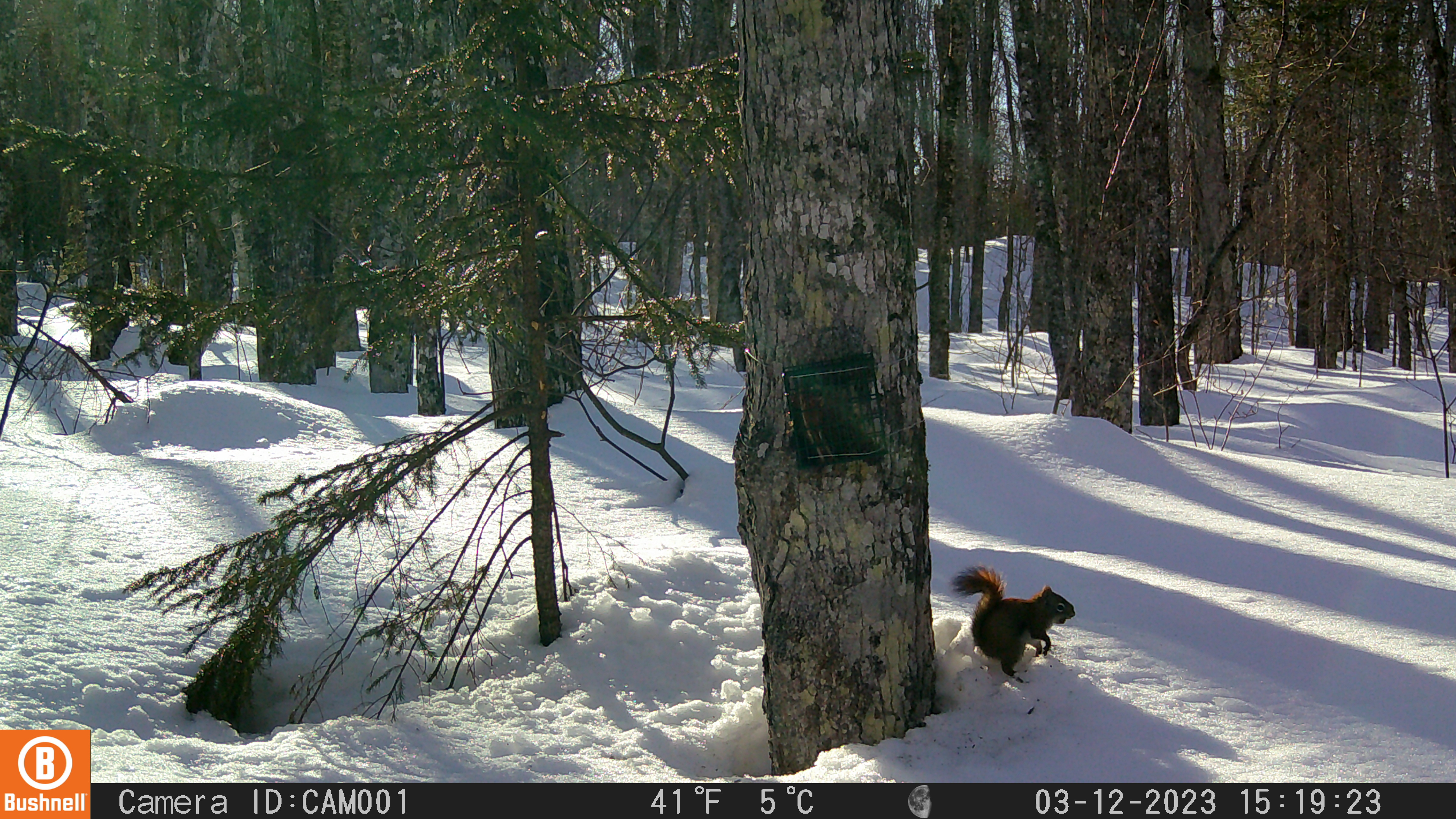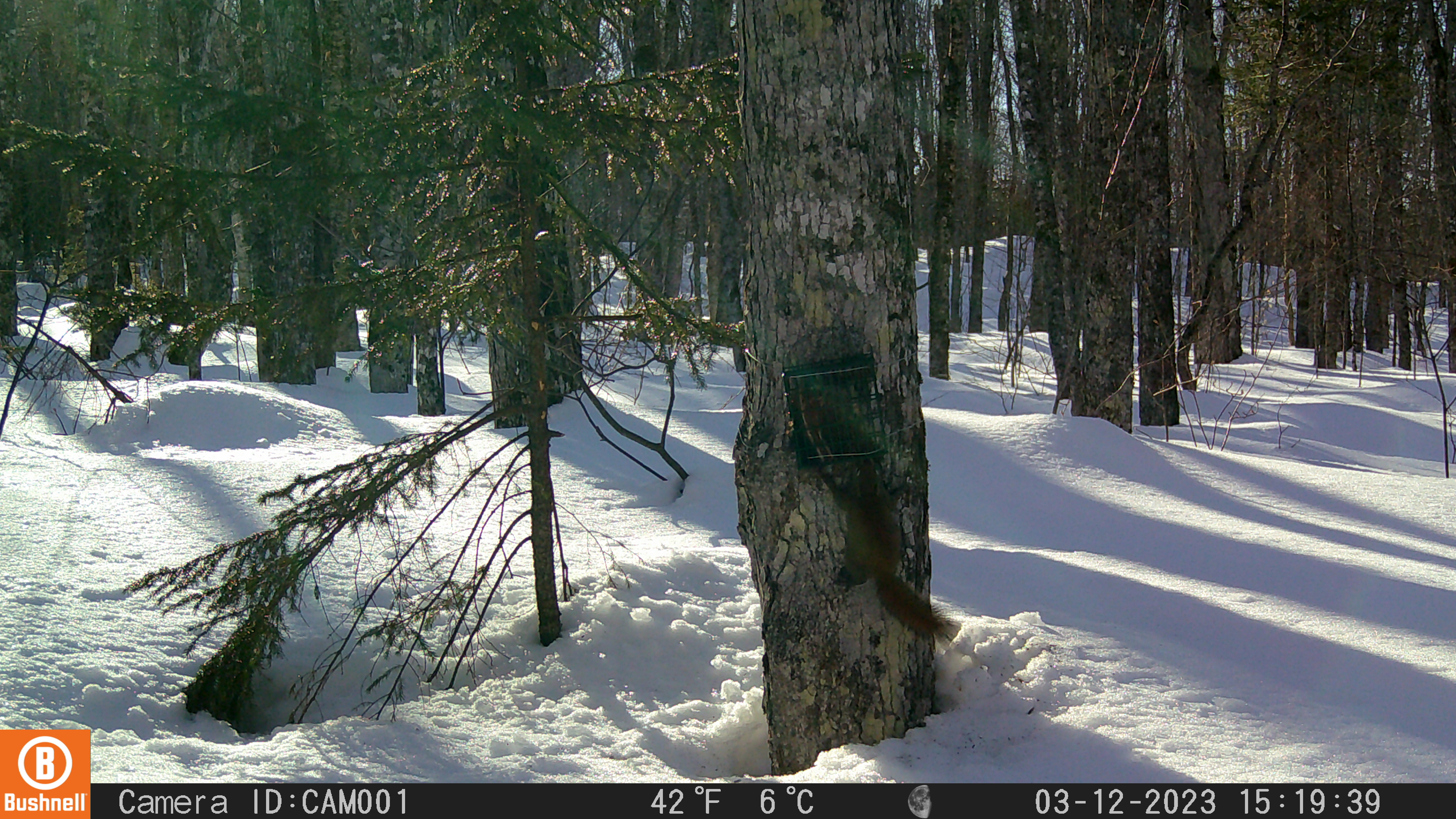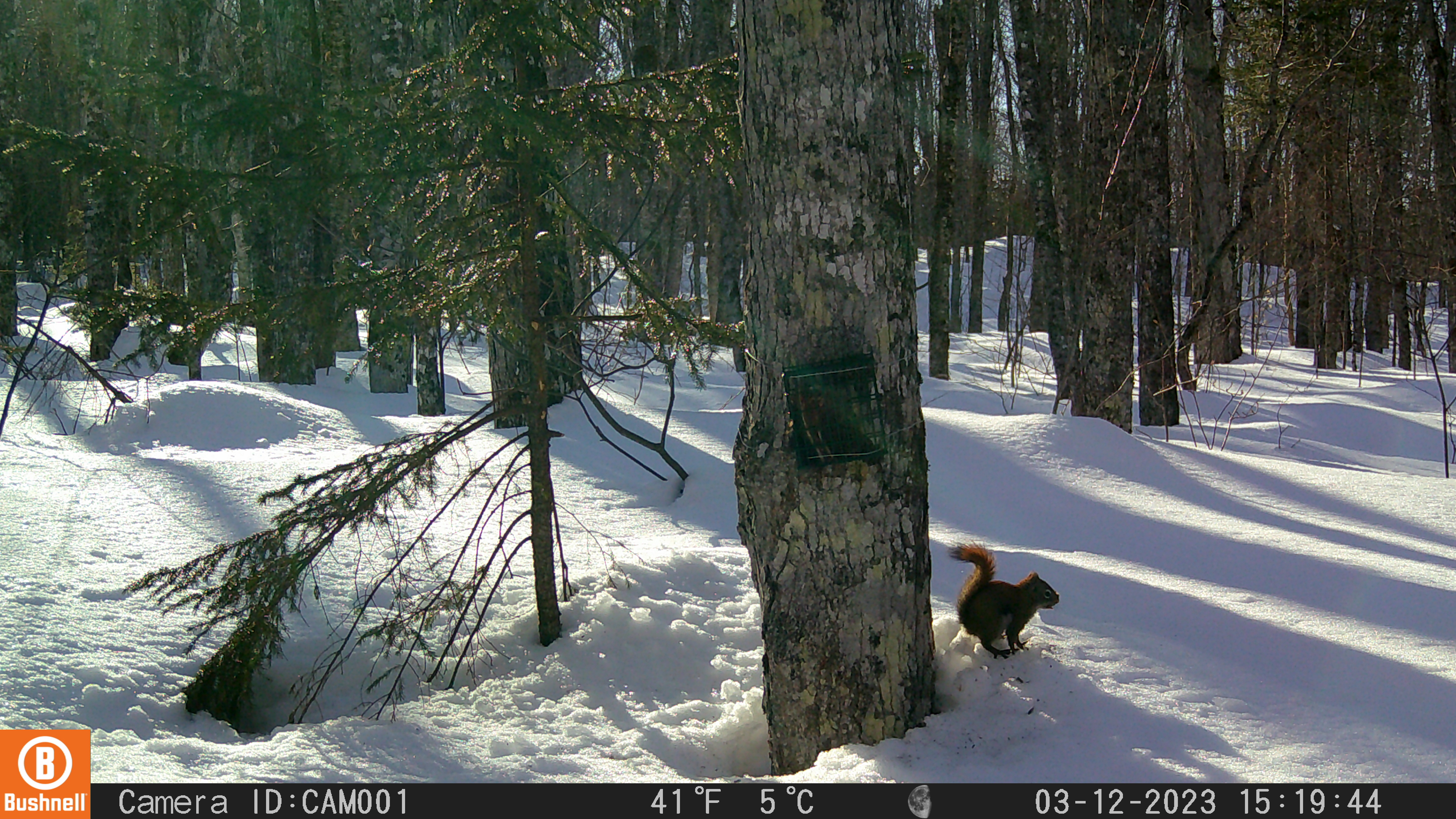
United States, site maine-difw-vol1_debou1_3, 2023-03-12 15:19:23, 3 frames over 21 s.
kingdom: Animalia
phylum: Chordata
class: Mammalia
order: Rodentia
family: Sciuridae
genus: Tamiasciurus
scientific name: Tamiasciurus hudsonicus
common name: red squirrel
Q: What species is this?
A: Red squirrel (Tamiasciurus hudsonicus).